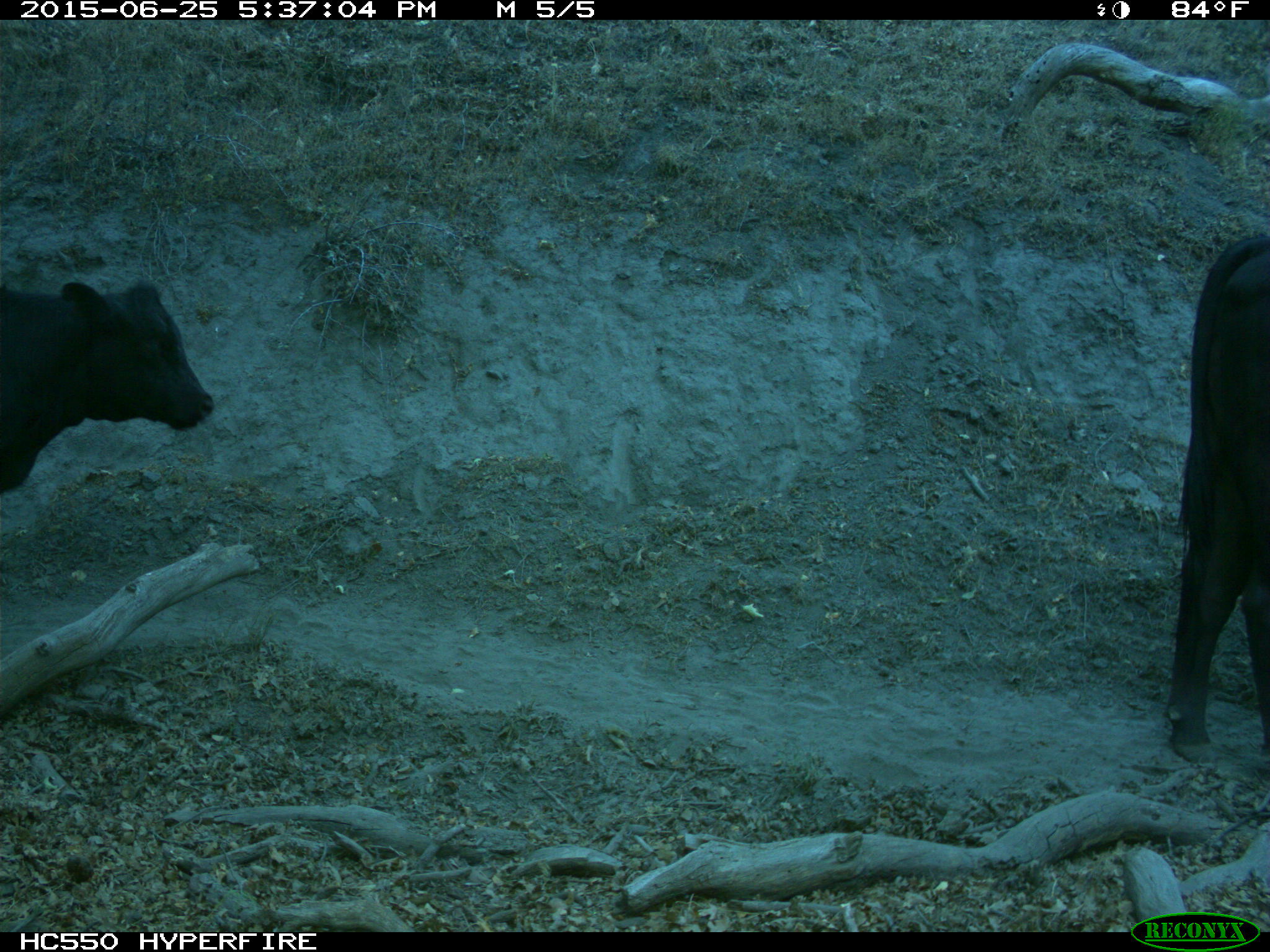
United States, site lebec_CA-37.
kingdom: Animalia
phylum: Chordata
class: Mammalia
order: Artiodactyla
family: Bovidae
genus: Bos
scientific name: Bos taurus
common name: domestic cow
Bos taurus (domestic cow).